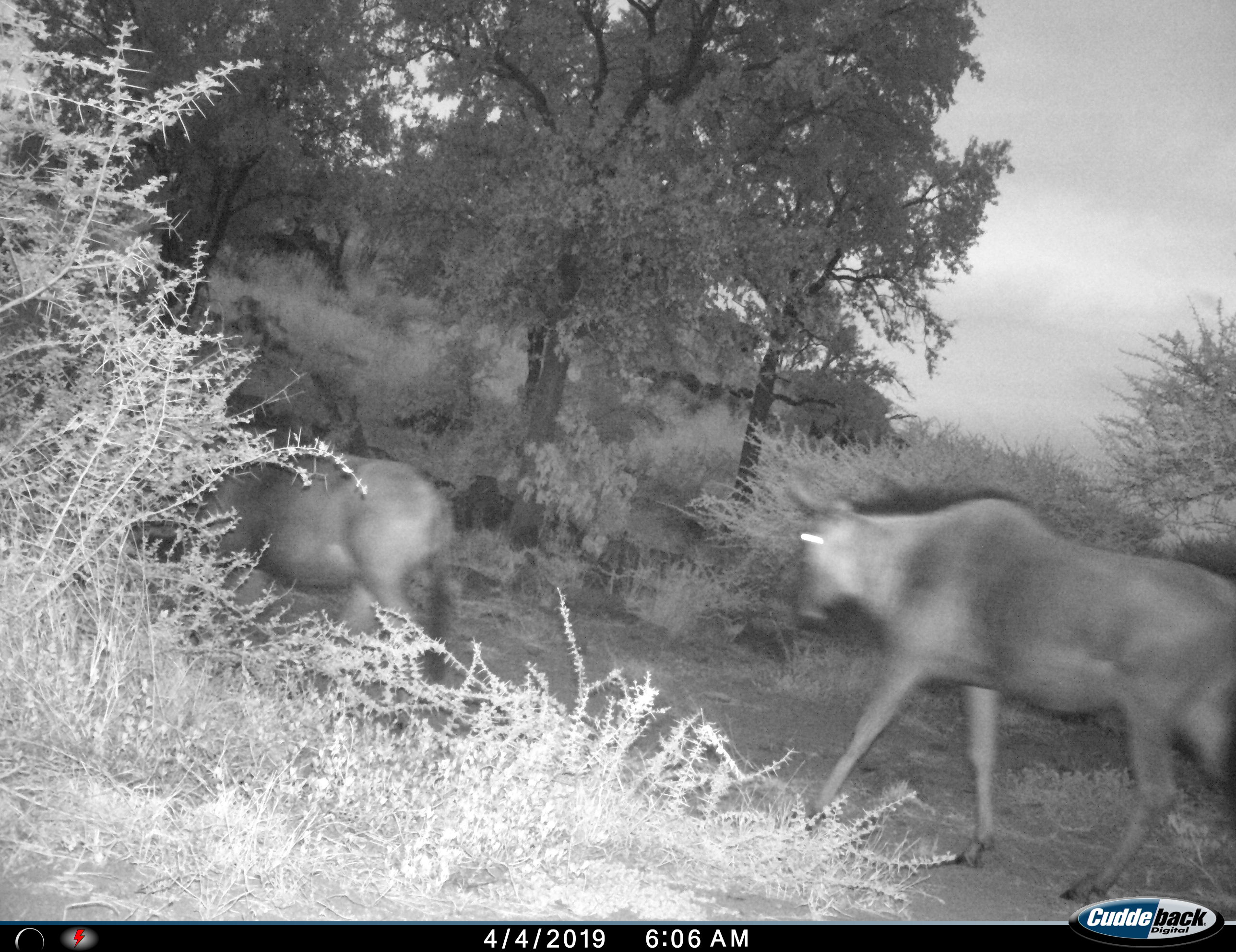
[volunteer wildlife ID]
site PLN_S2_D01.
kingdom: Animalia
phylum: Chordata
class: Mammalia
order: Artiodactyla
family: Bovidae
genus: Connochaetes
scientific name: Connochaetes taurinus taurinus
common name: blue wildebeest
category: wildebeestblue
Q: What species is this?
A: Wildebeestblue (blue wildebeest) (Connochaetes taurinus taurinus).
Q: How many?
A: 2.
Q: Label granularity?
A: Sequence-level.